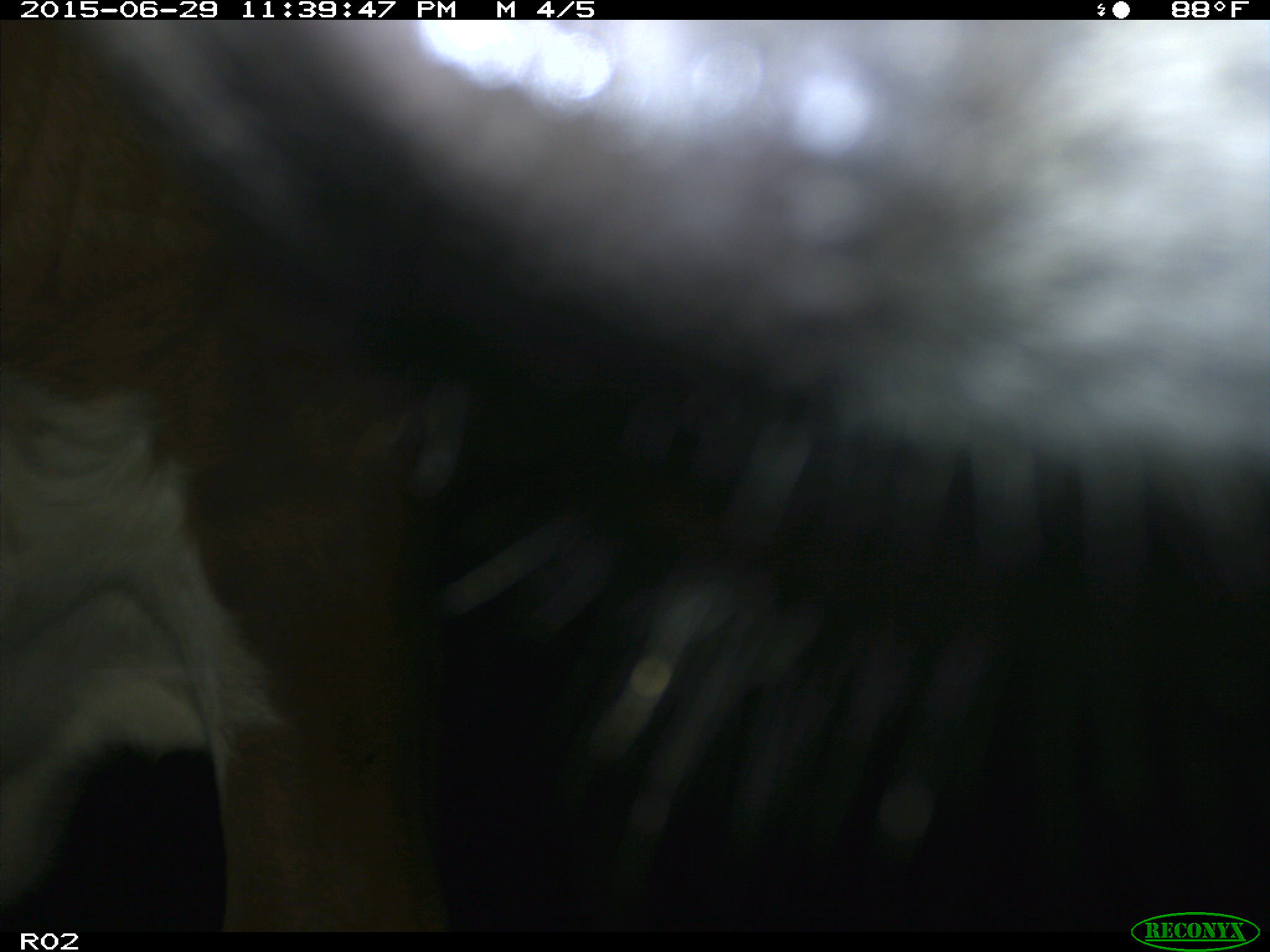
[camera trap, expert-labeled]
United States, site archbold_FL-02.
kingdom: Animalia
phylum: Chordata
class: Mammalia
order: Artiodactyla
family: Bovidae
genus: Bos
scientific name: Bos taurus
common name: domestic cow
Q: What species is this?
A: Bos taurus (domestic cow).